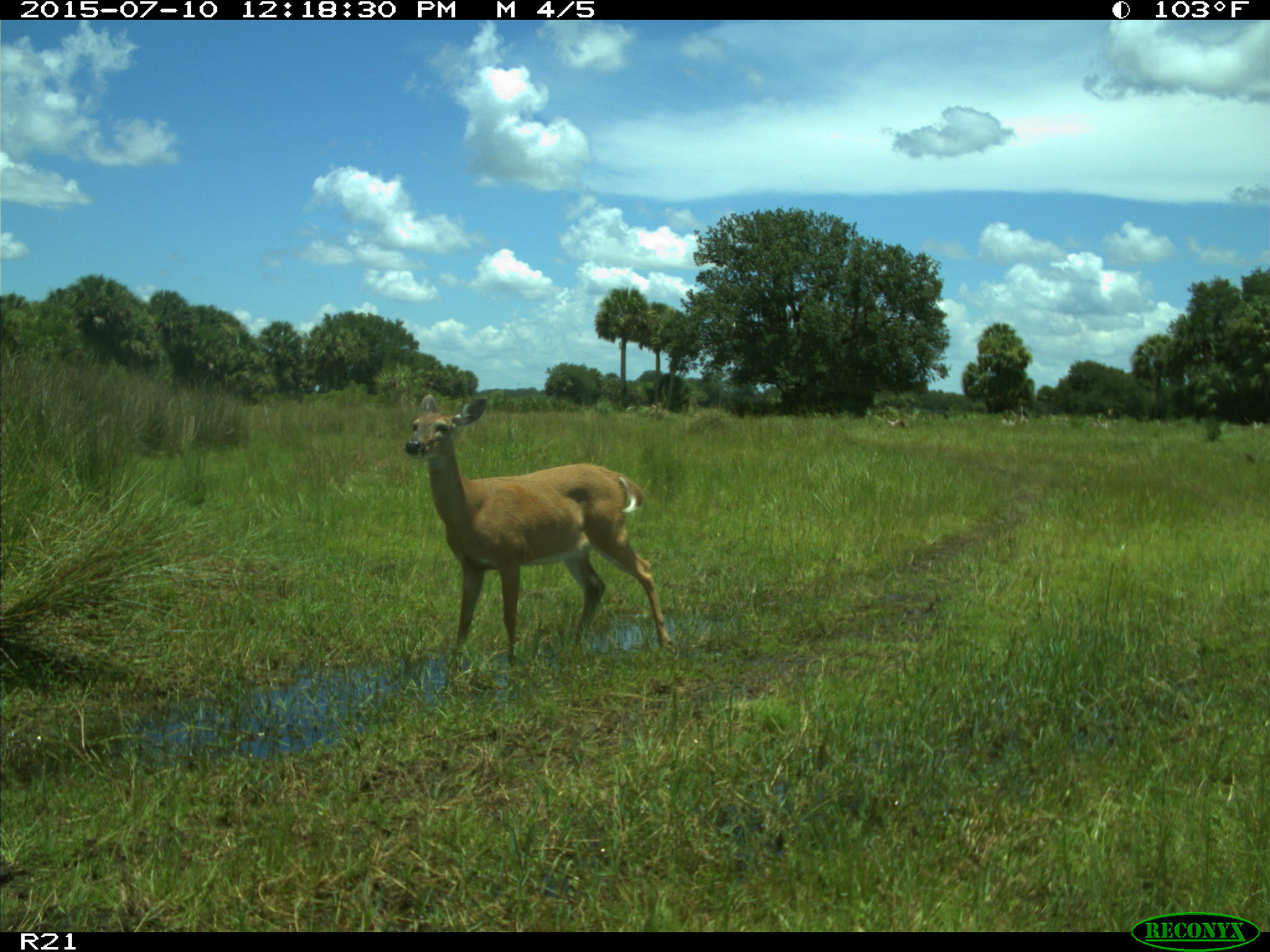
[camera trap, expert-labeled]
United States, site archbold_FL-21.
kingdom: Animalia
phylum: Chordata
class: Mammalia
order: Artiodactyla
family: Cervidae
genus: Odocoileus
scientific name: Odocoileus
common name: deer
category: unidentified deer